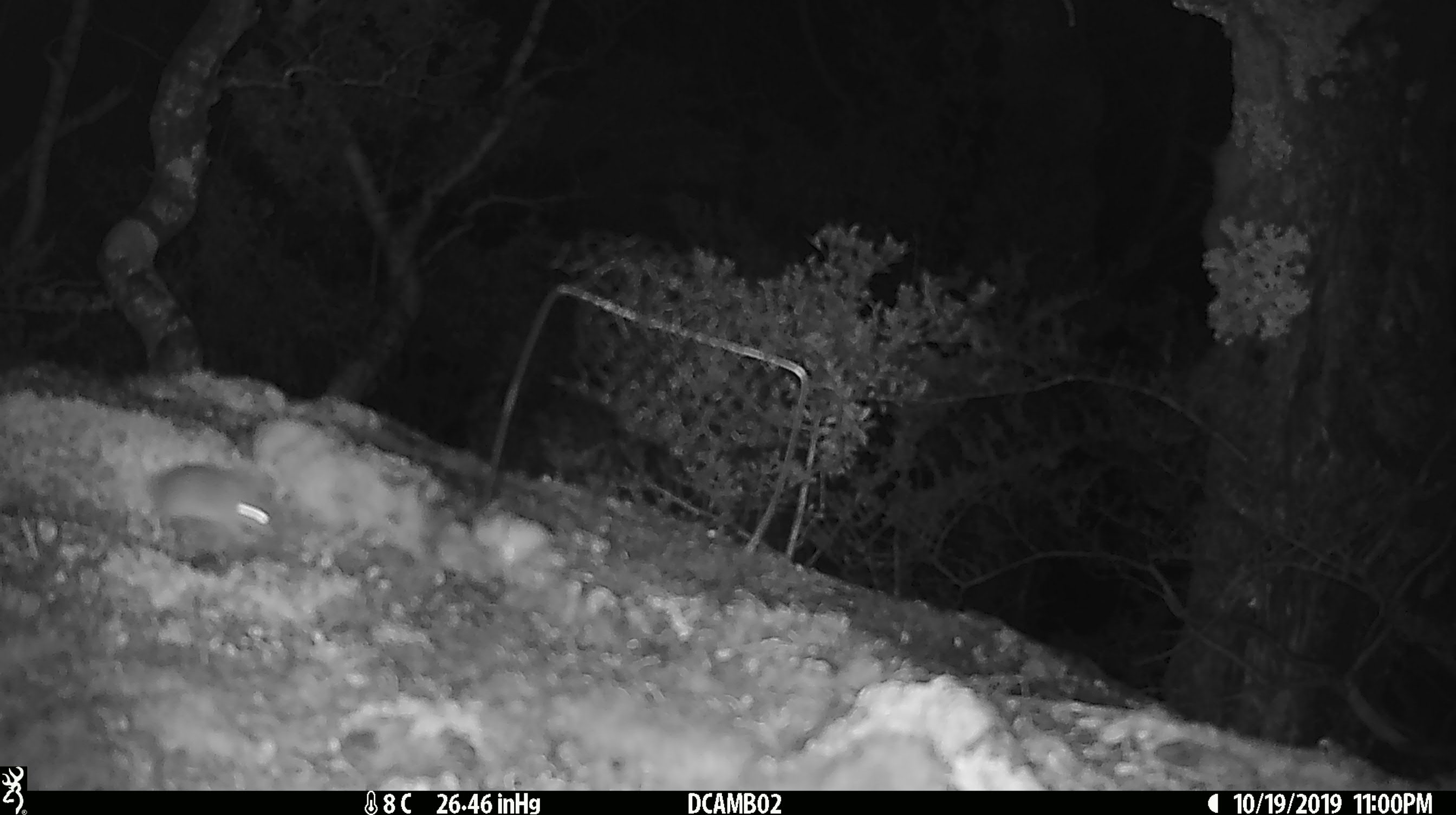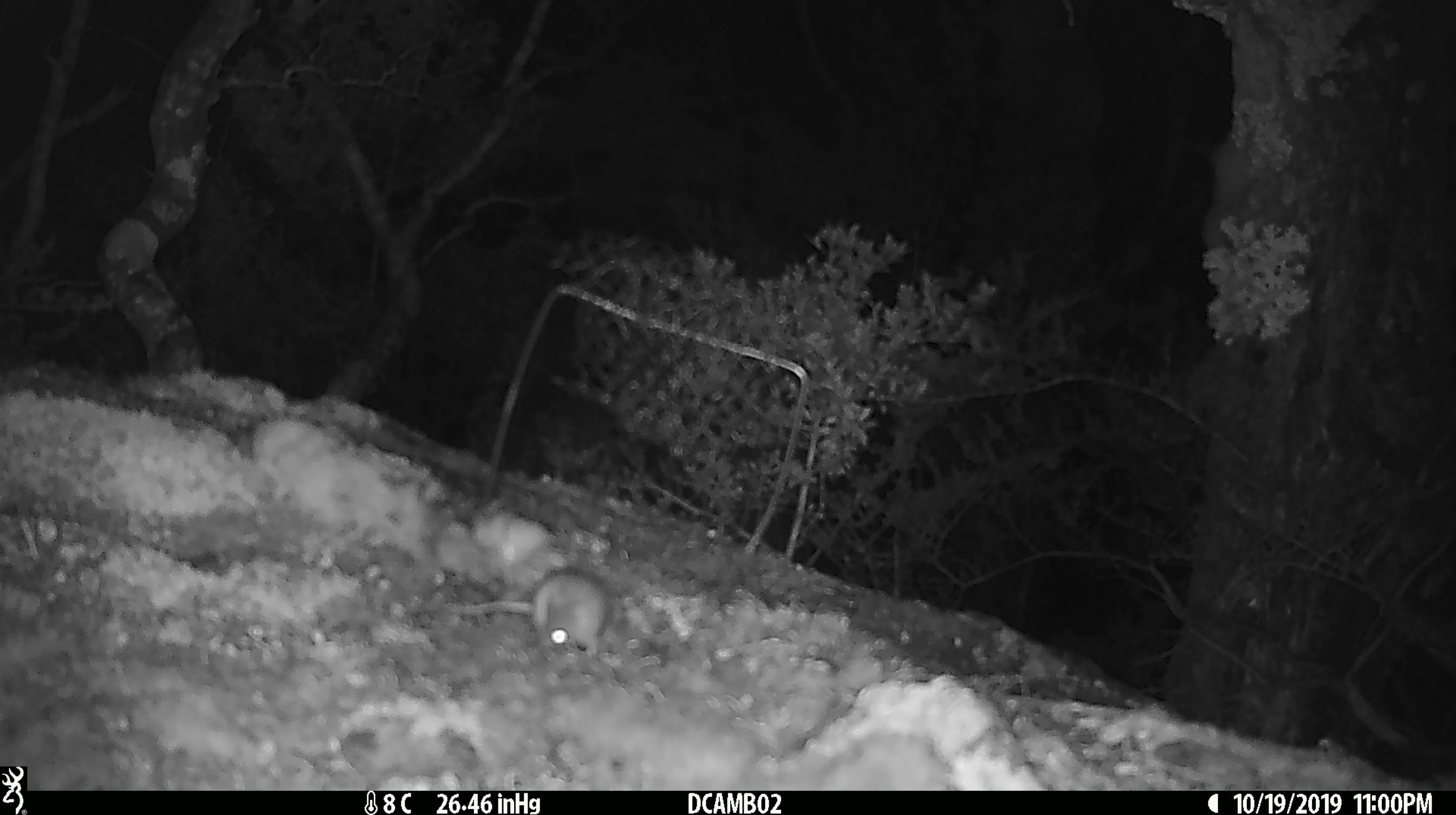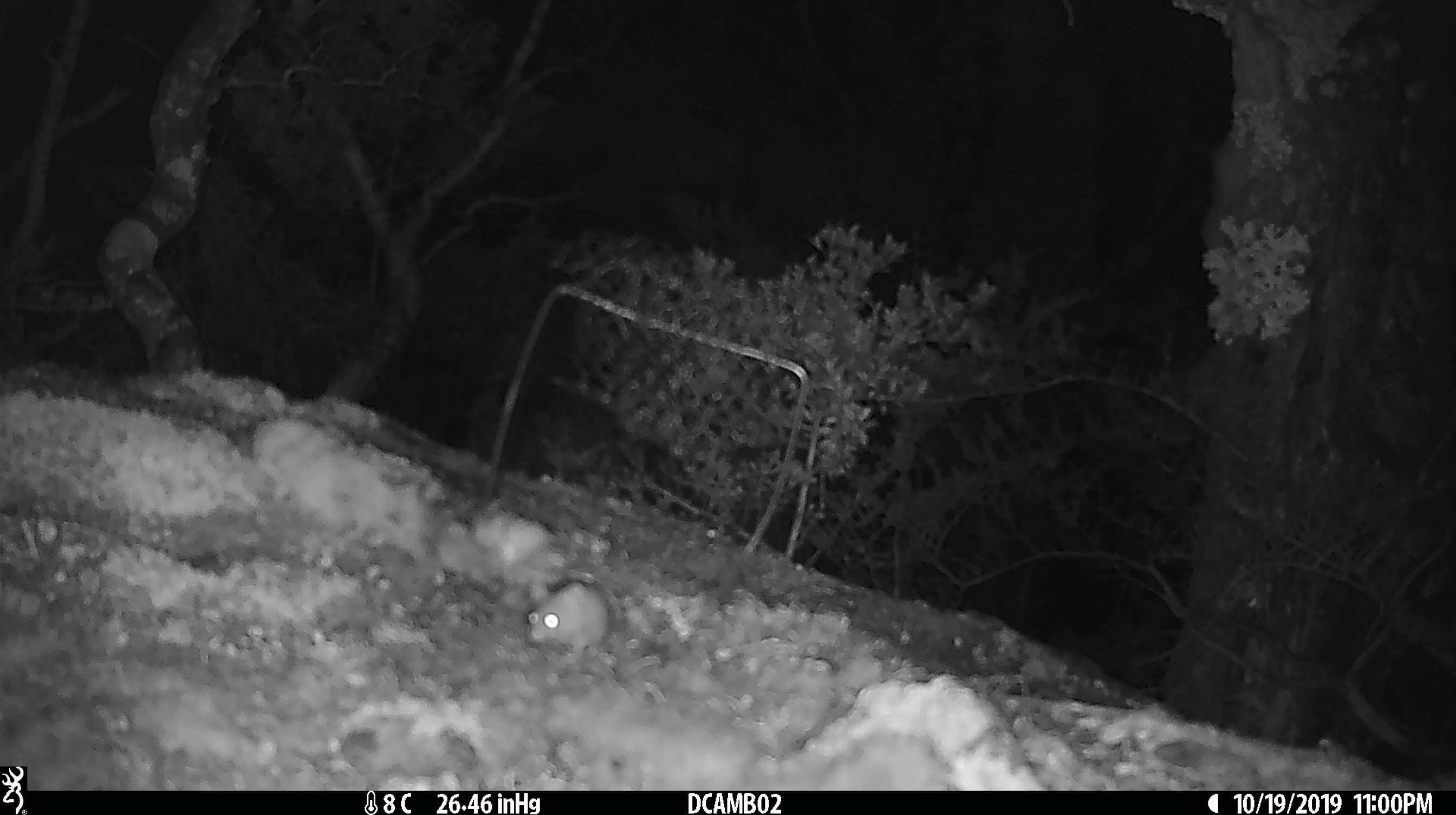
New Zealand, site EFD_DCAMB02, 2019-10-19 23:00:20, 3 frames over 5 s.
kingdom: Animalia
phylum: Chordata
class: Mammalia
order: Rodentia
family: Muridae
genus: Mus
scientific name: Mus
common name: mouse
Mouse (Mus).